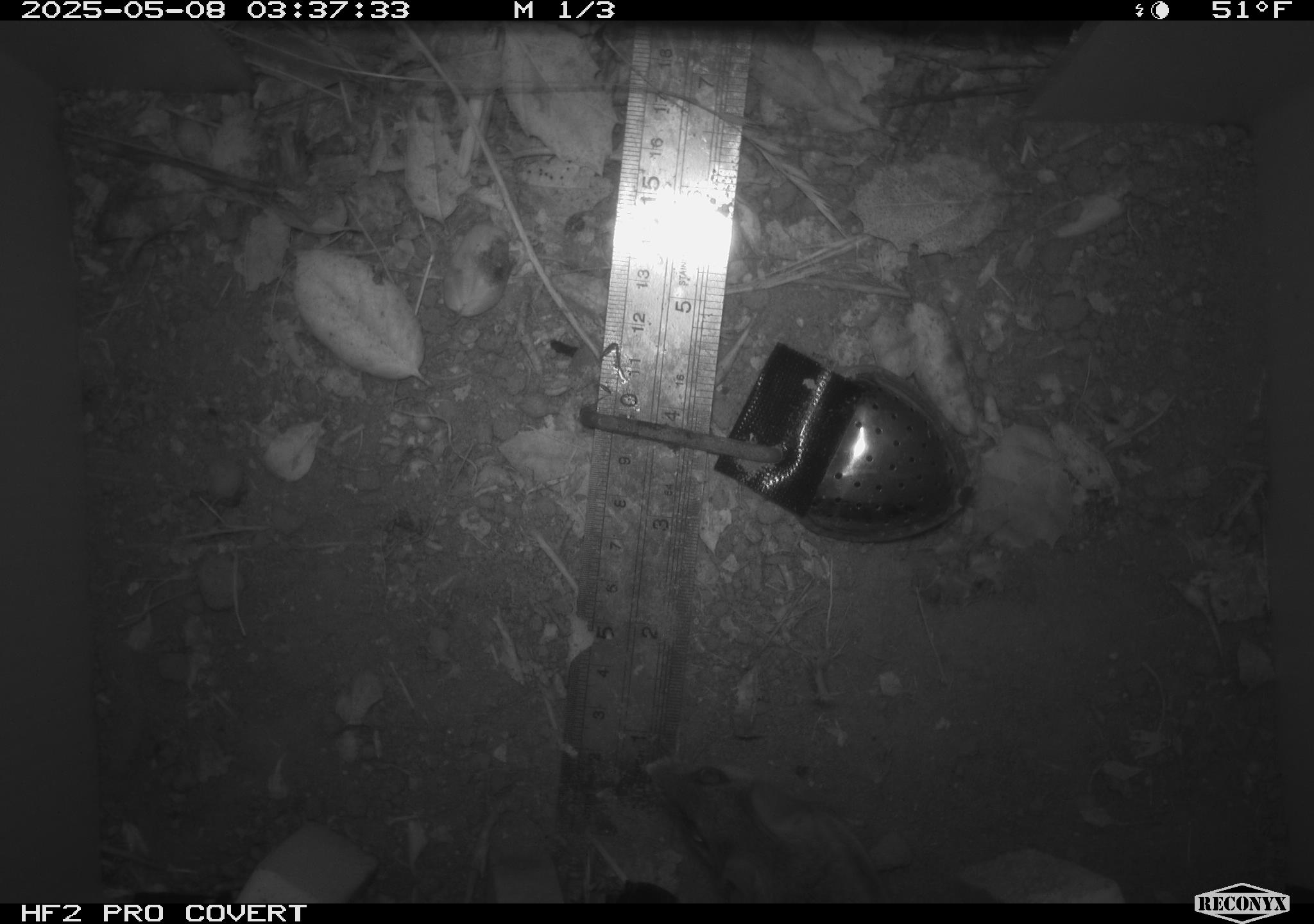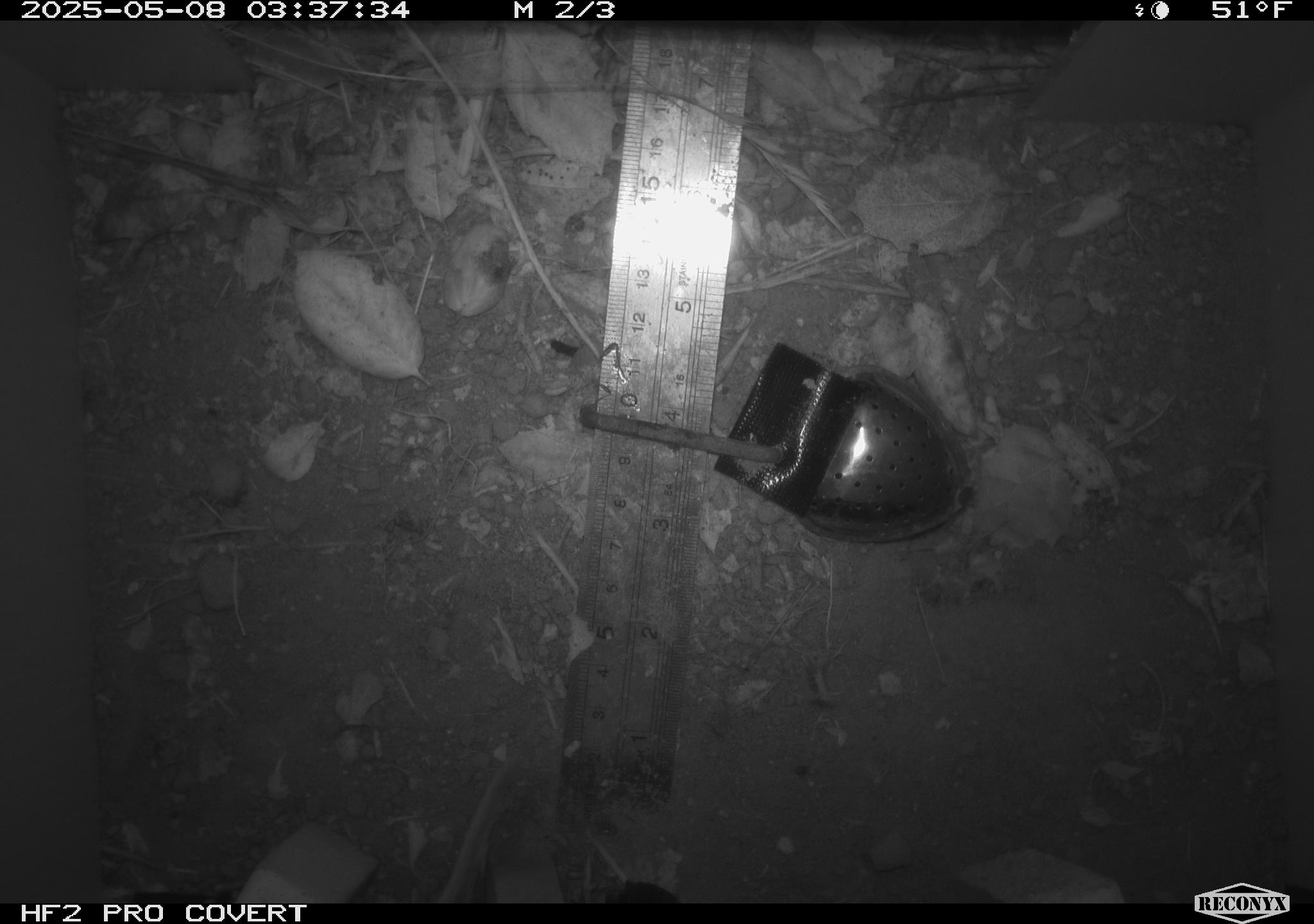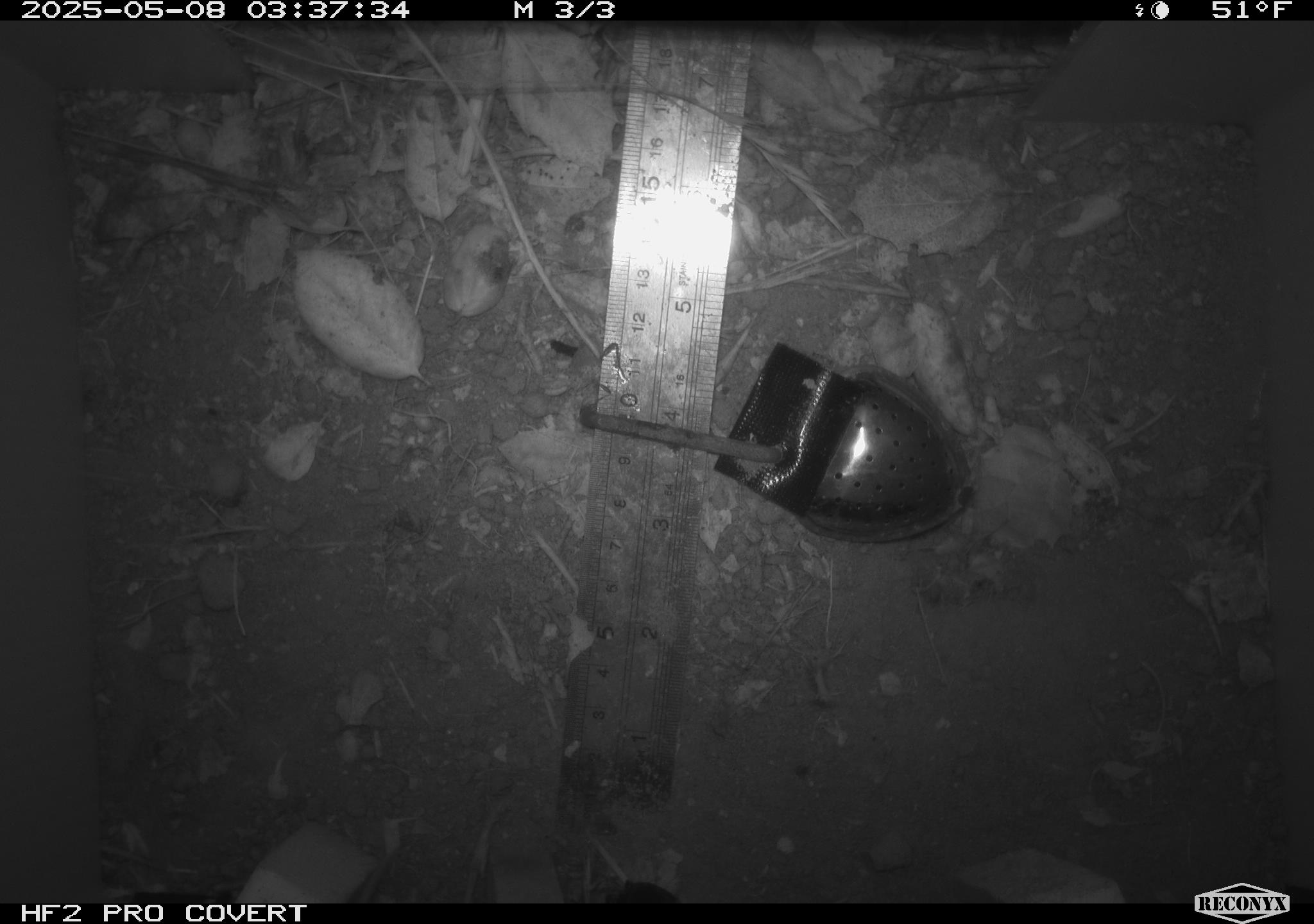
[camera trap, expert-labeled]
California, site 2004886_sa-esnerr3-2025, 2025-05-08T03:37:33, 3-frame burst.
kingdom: Animalia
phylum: Chordata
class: Mammalia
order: Rodentia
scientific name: Rodentia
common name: rodent